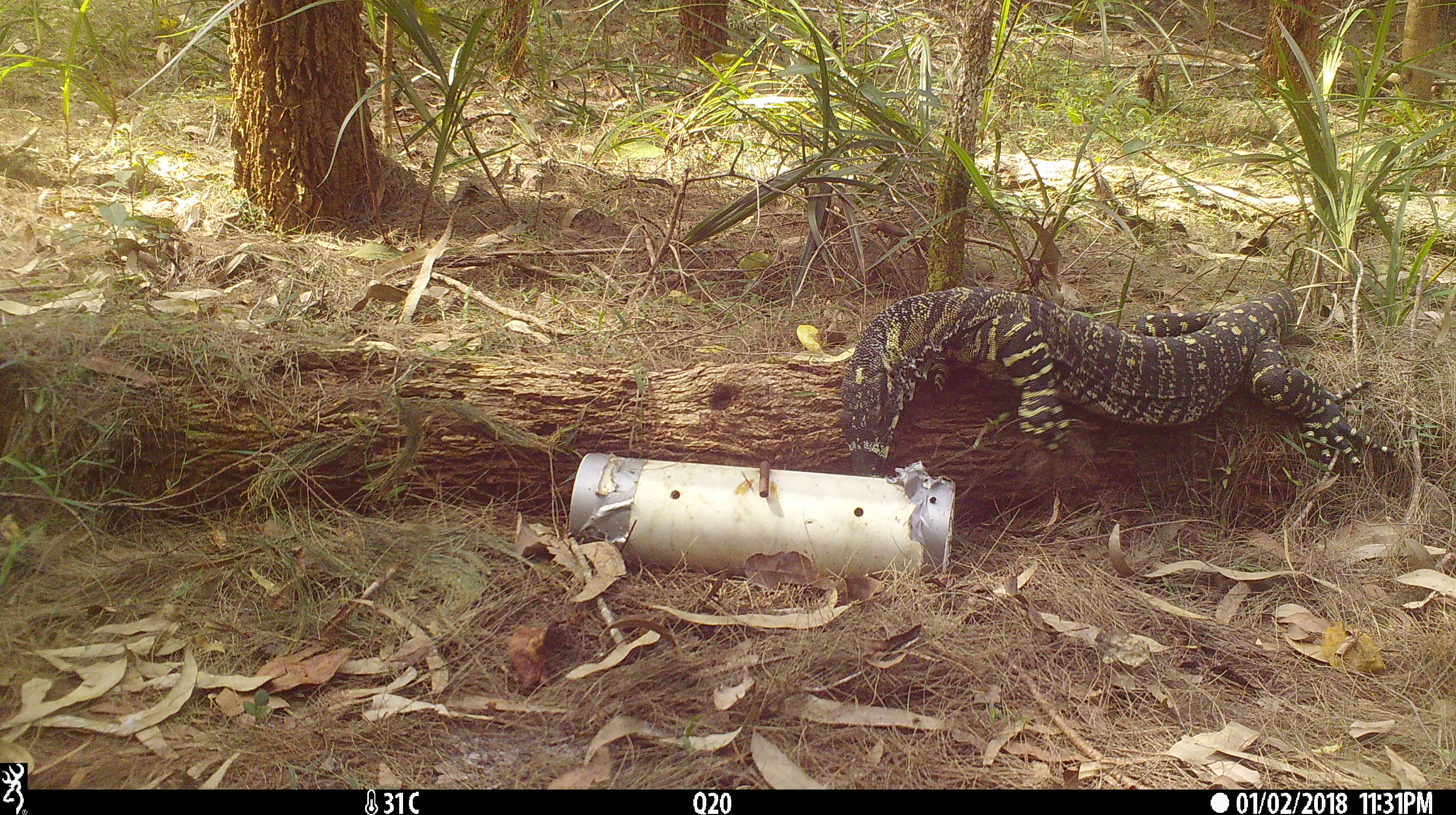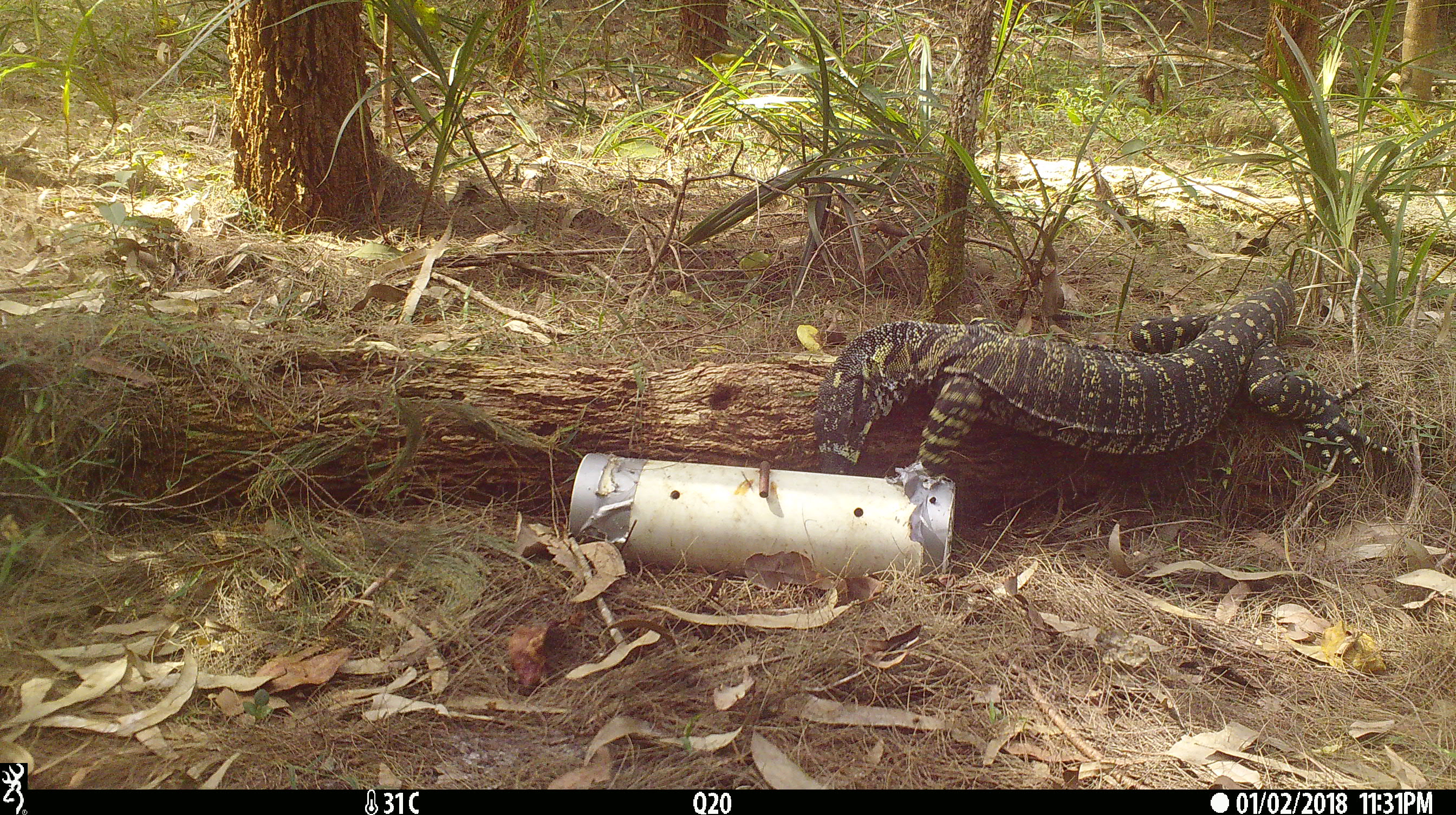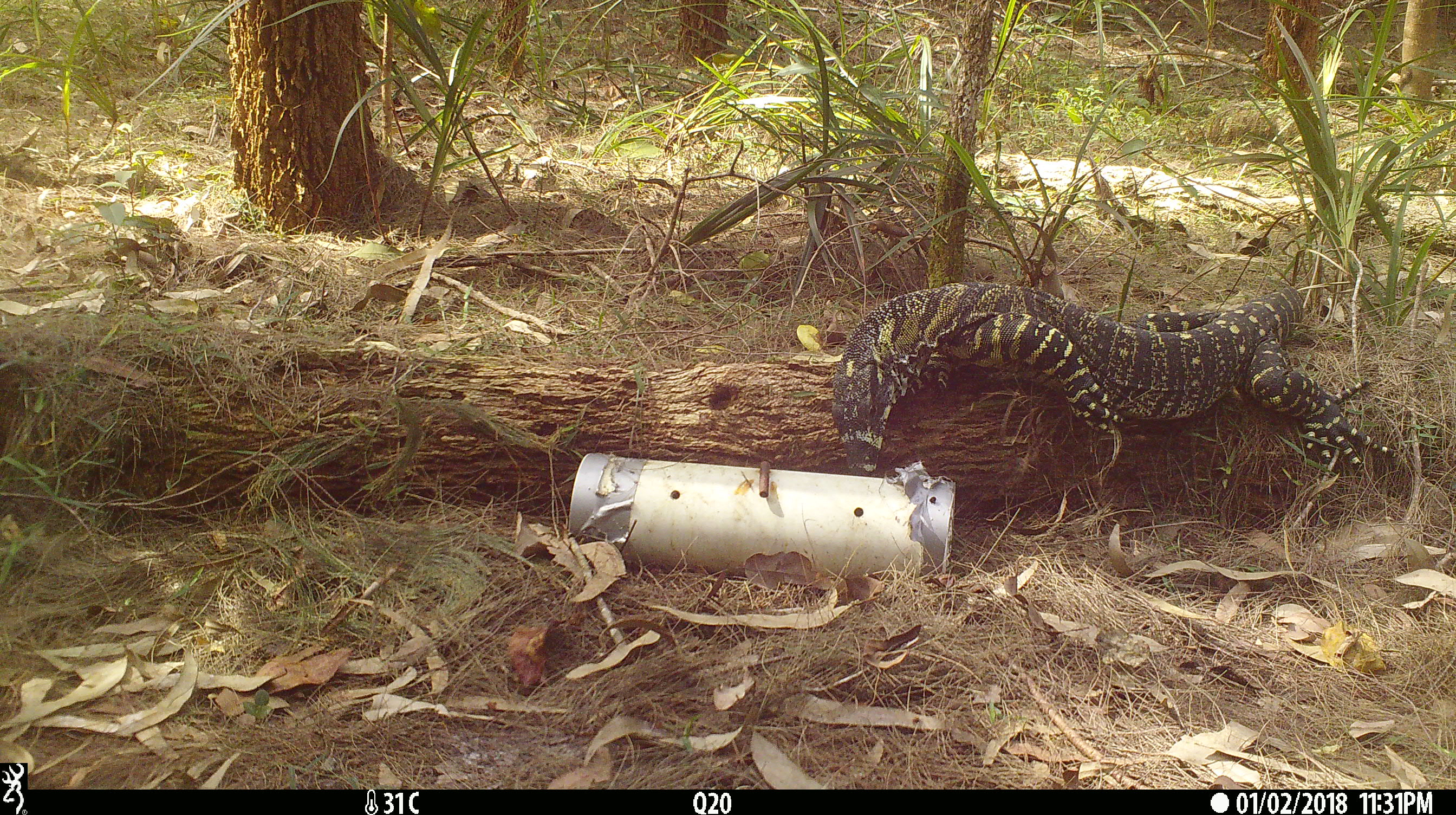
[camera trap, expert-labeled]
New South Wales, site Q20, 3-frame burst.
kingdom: Animalia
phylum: Chordata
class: Reptilia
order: Squamata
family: Varanidae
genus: Varanus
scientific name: Varanus varius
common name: lace monitor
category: goanna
Goanna (lace monitor) (Varanus varius).